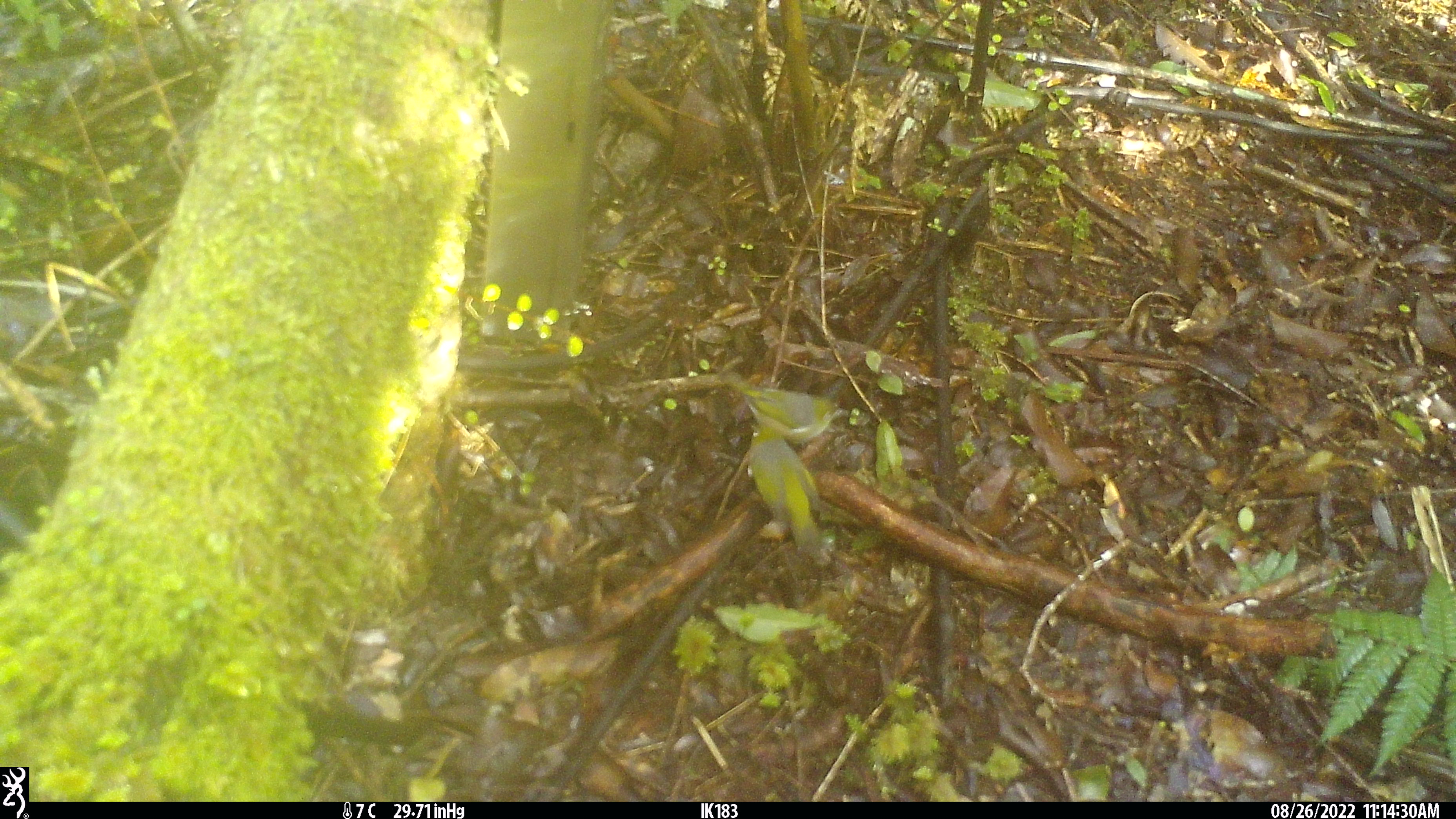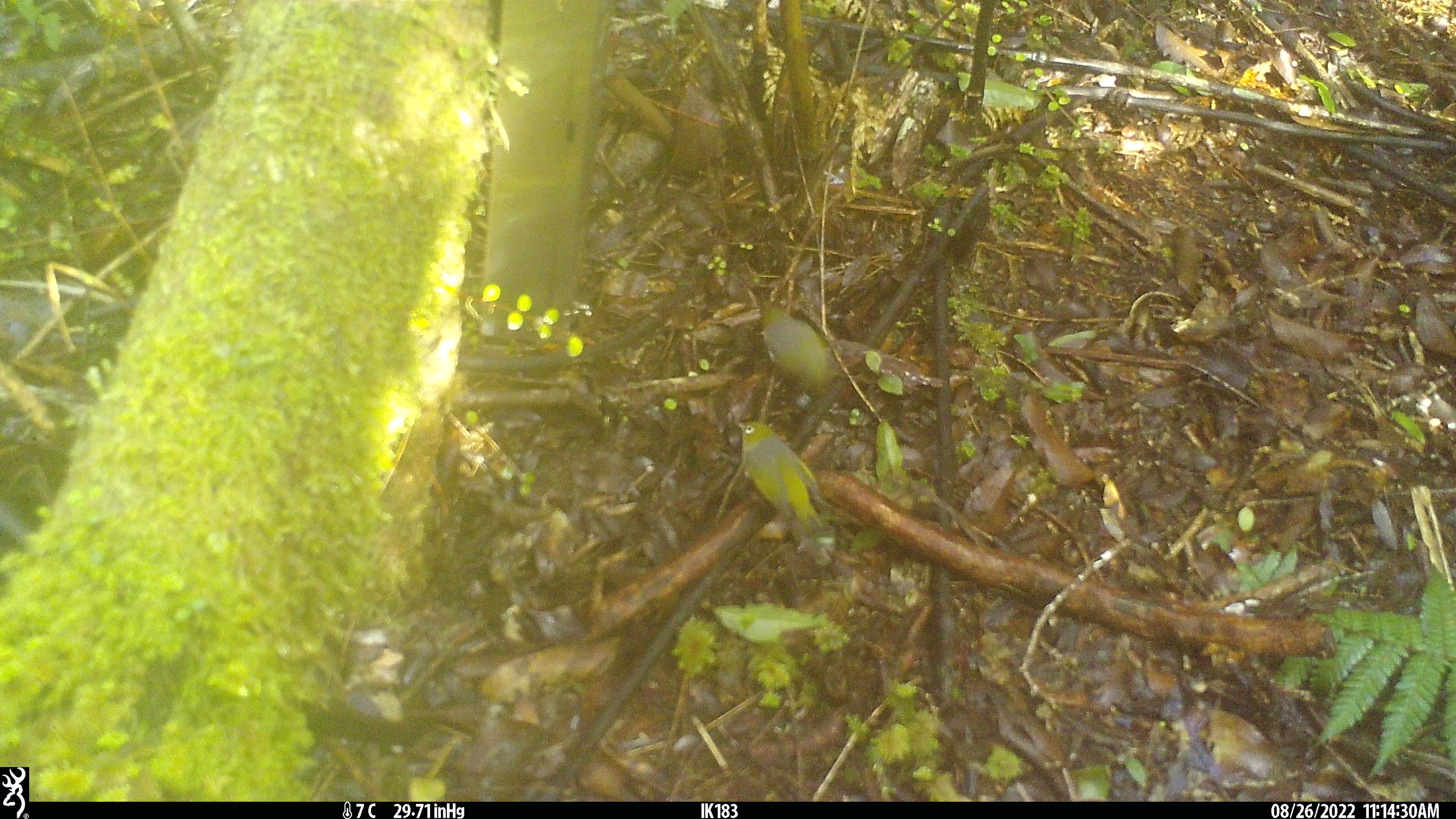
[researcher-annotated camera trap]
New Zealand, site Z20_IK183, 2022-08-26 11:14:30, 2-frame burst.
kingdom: Animalia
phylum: Chordata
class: Aves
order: Passeriformes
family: Zosteropidae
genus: Zosterops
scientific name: Zosterops lateralis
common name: silvereye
Silvereye (Zosterops lateralis).